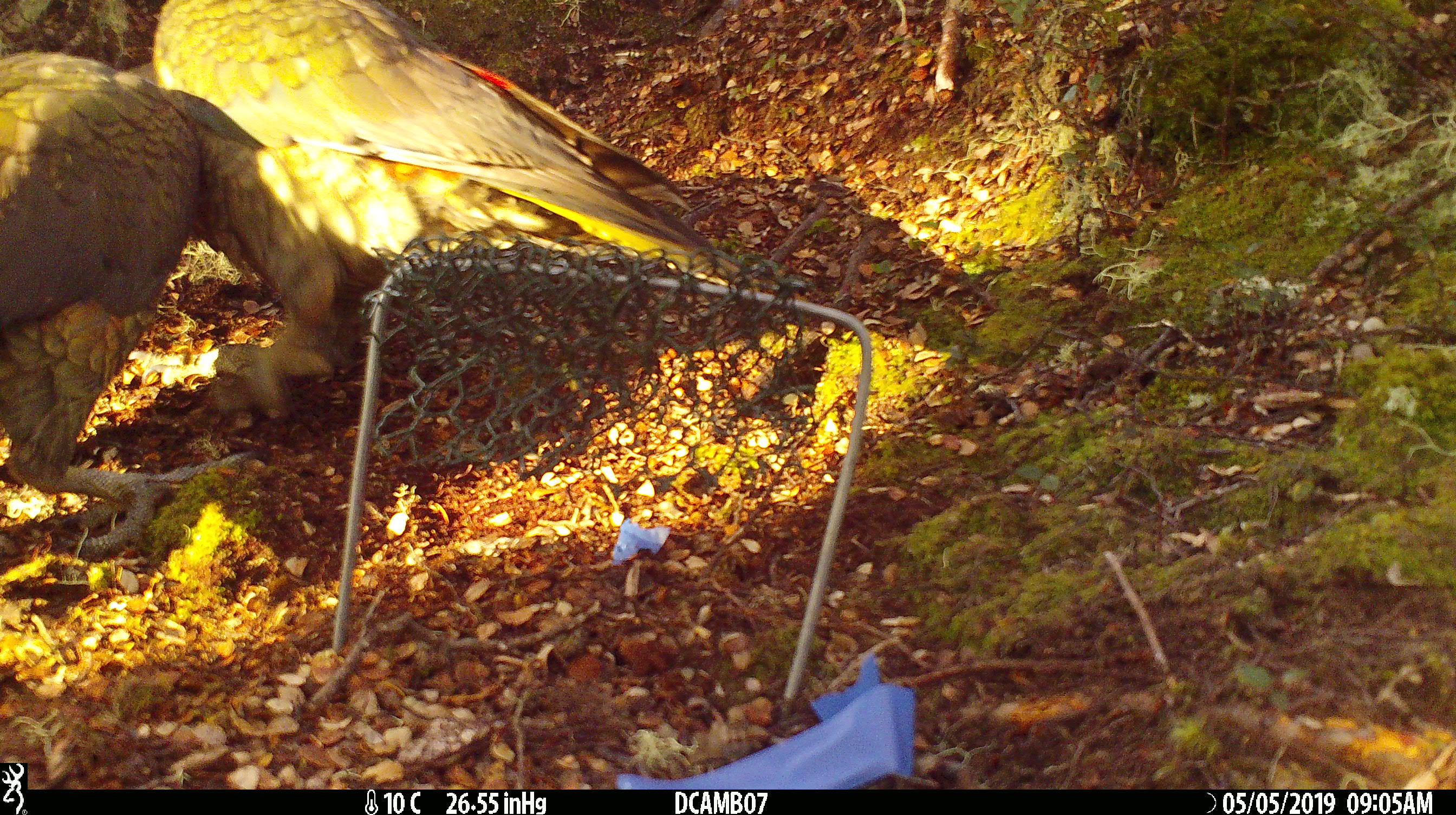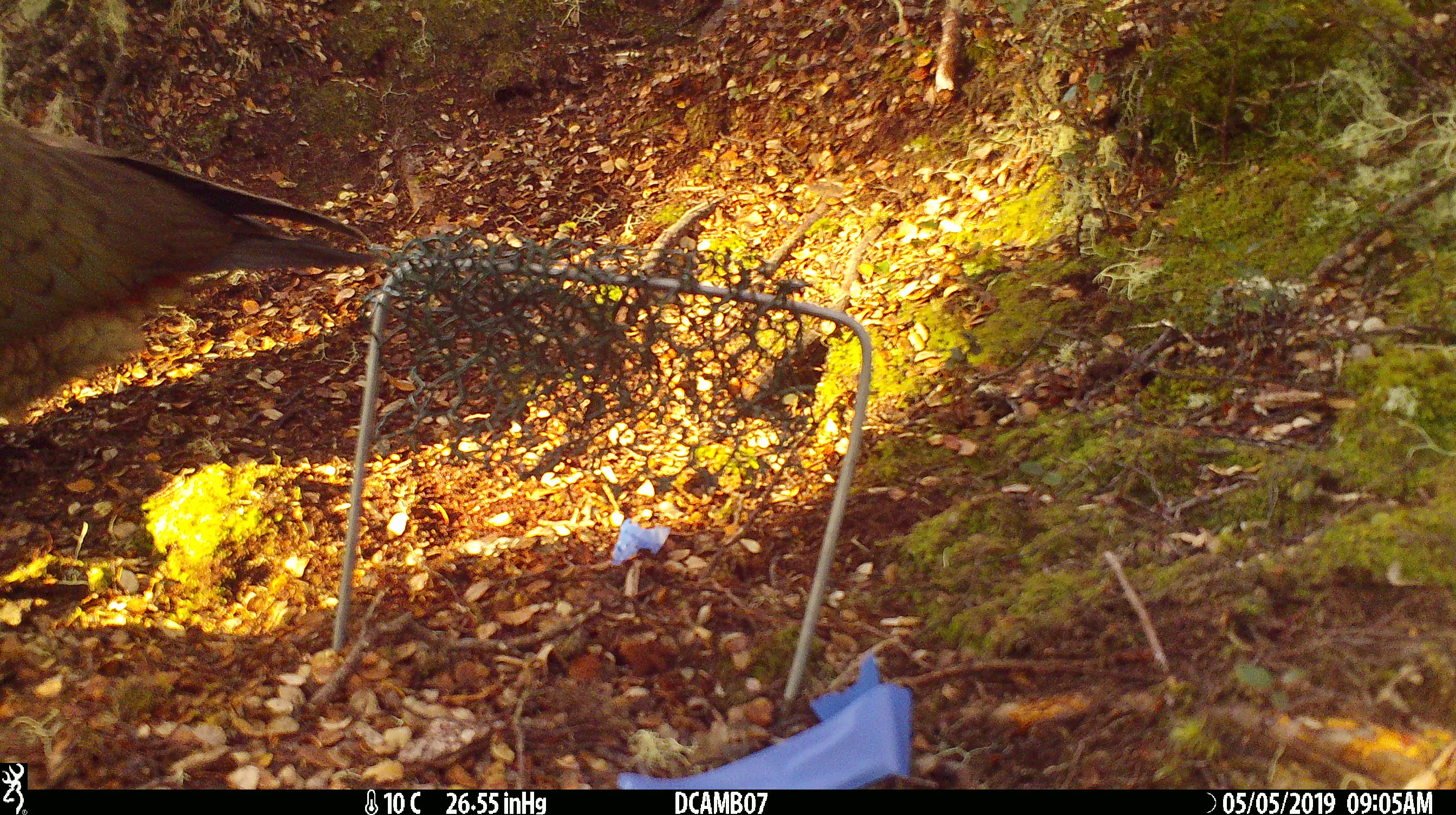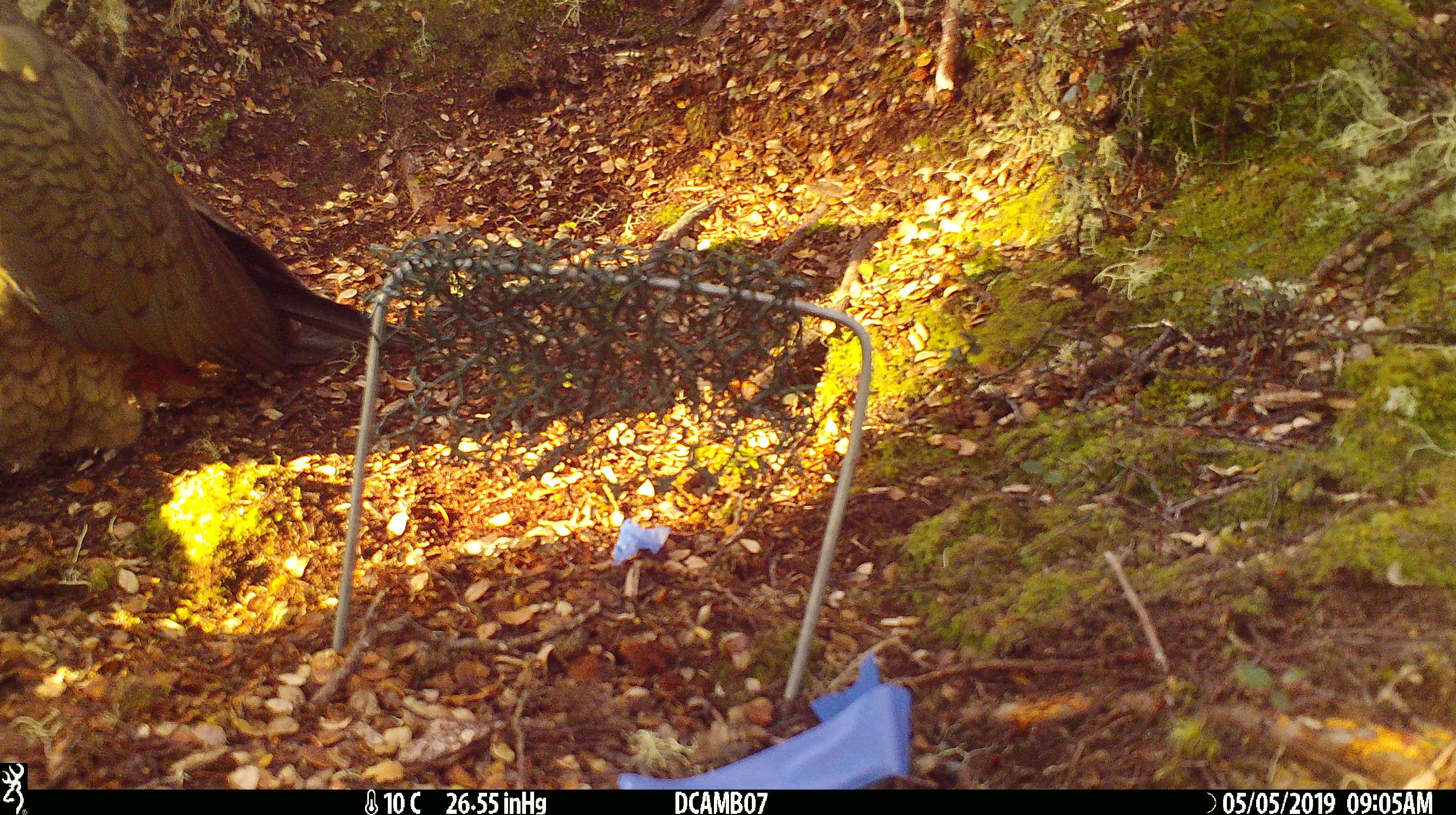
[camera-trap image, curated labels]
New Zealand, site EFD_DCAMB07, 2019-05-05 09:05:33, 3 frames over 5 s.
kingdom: Animalia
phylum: Chordata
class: Aves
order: Psittaciformes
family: Strigopidae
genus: Nestor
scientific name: Nestor notabilis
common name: kea